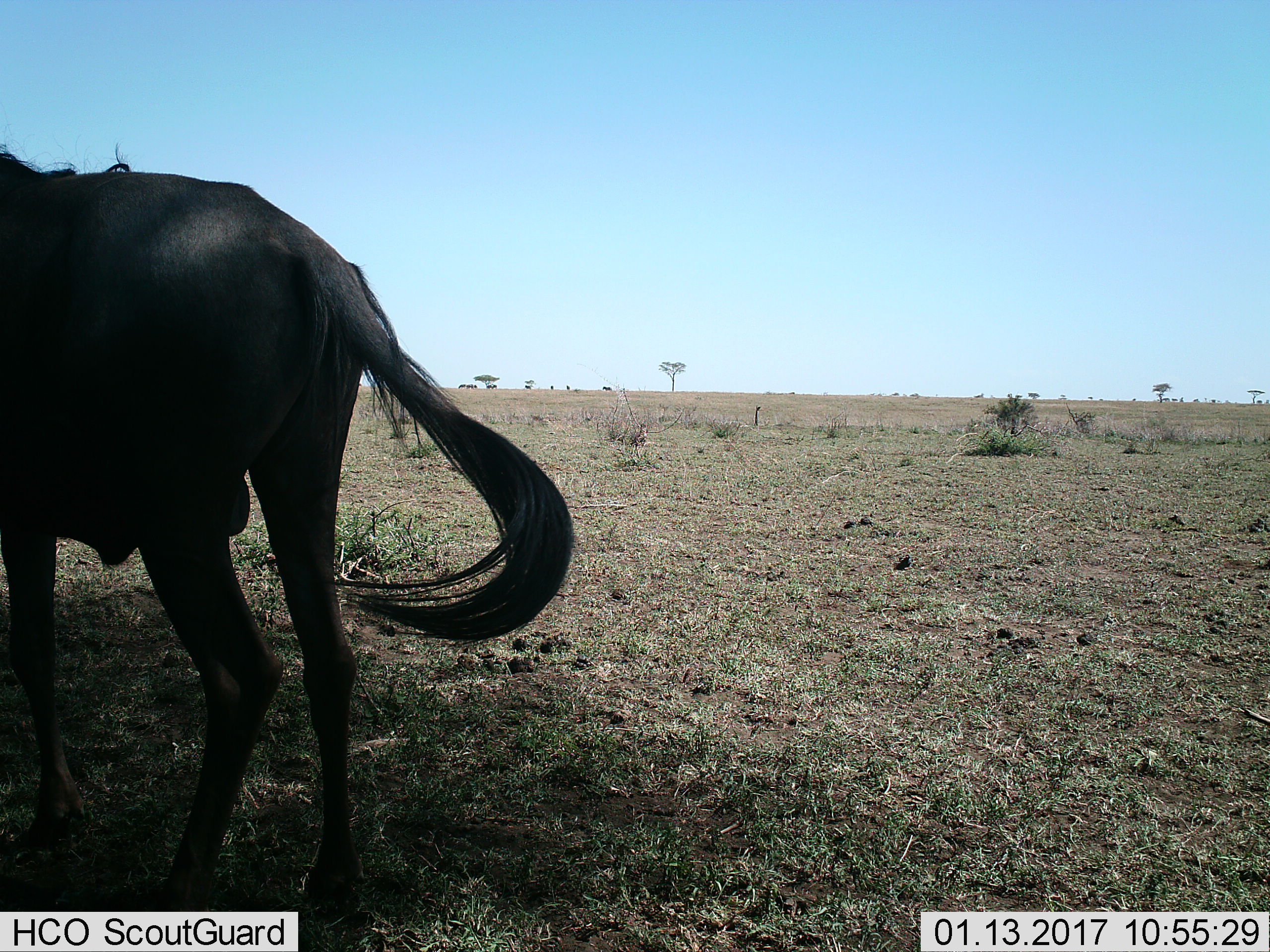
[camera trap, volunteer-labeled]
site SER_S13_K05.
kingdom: Animalia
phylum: Chordata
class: Mammalia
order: Artiodactyla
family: Bovidae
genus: Connochaetes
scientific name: Connochaetes taurinus taurinus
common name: blue wildebeest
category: wildebeestblue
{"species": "wildebeestblue (blue wildebeest) (Connochaetes taurinus taurinus)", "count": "5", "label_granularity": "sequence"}